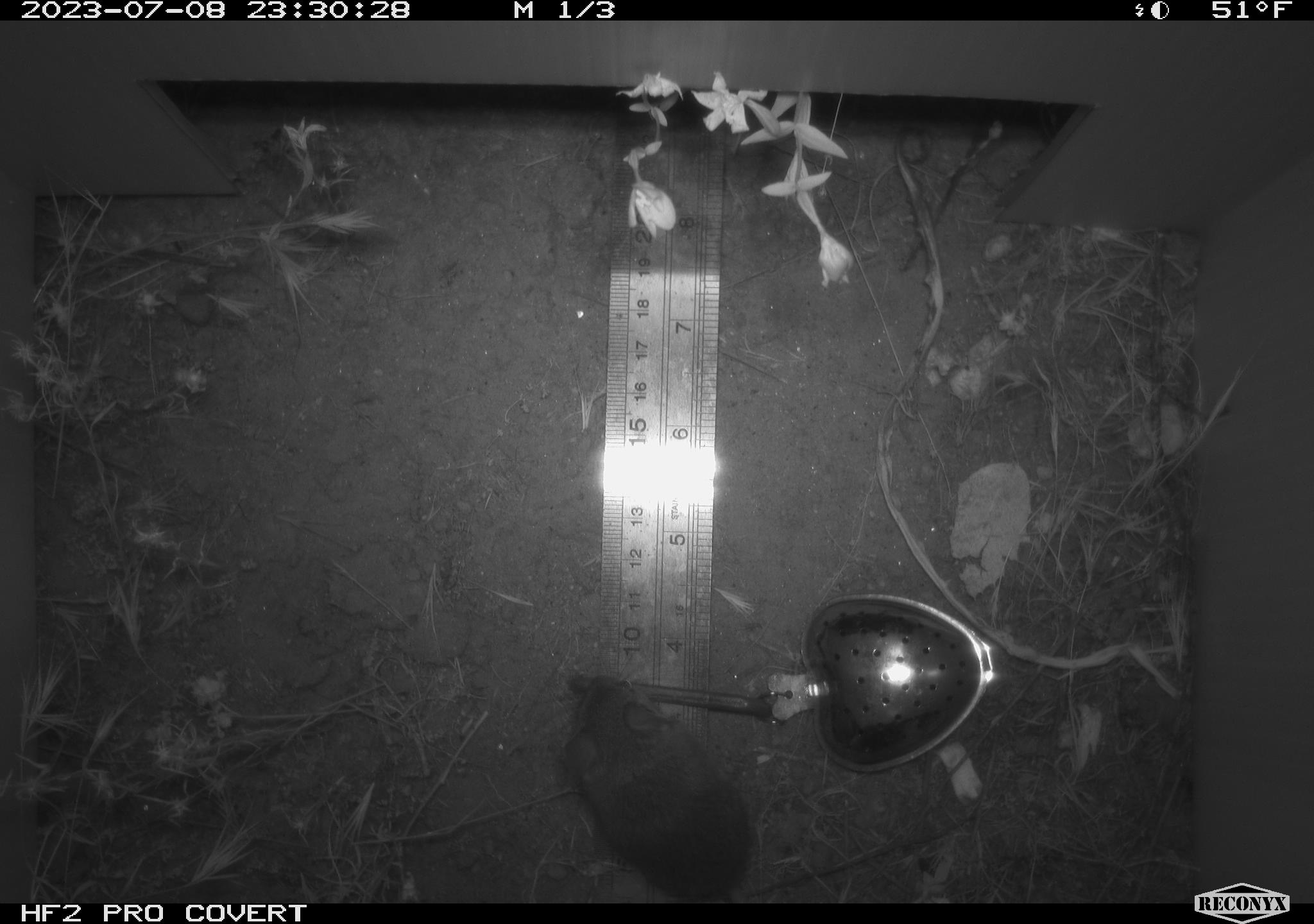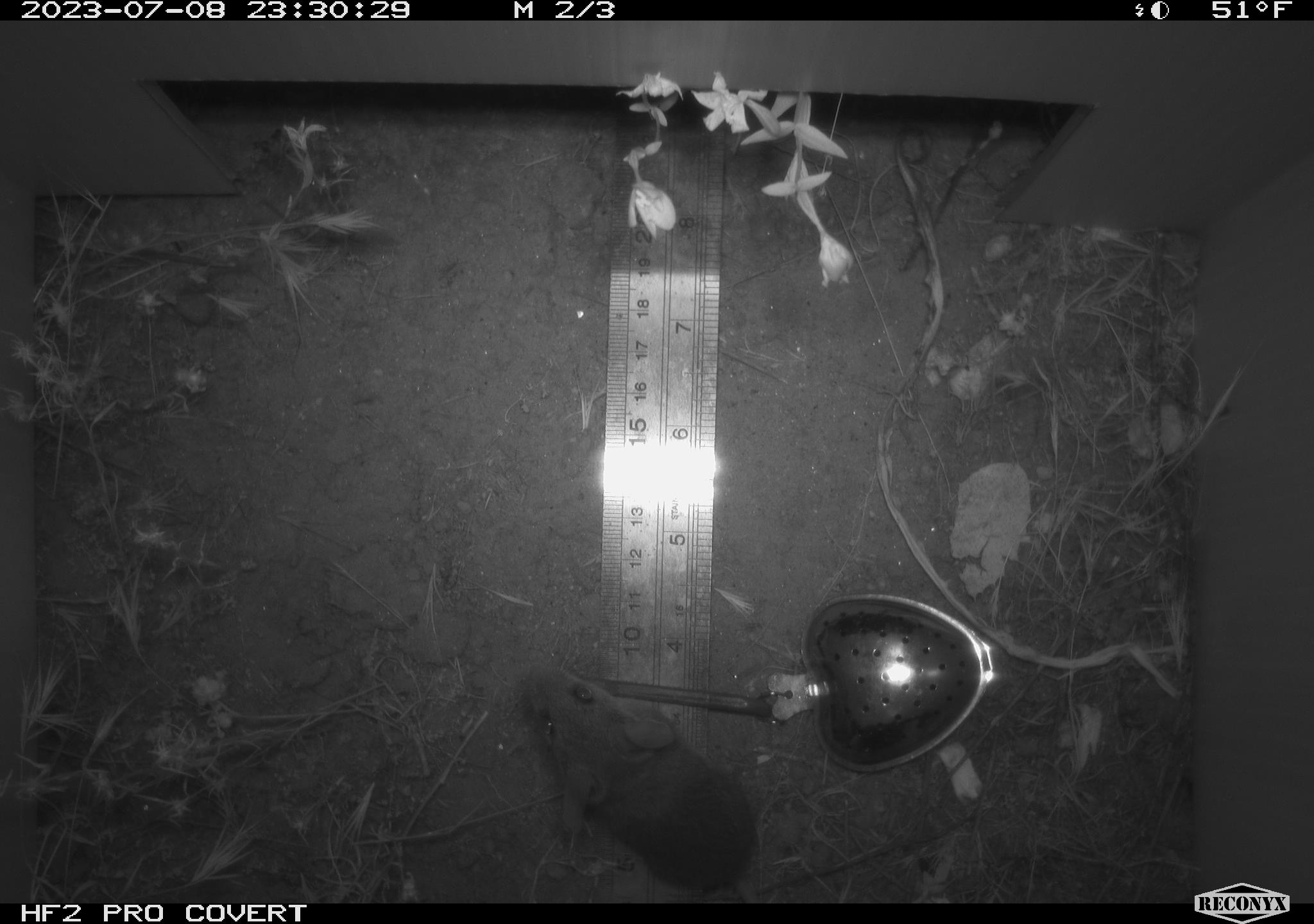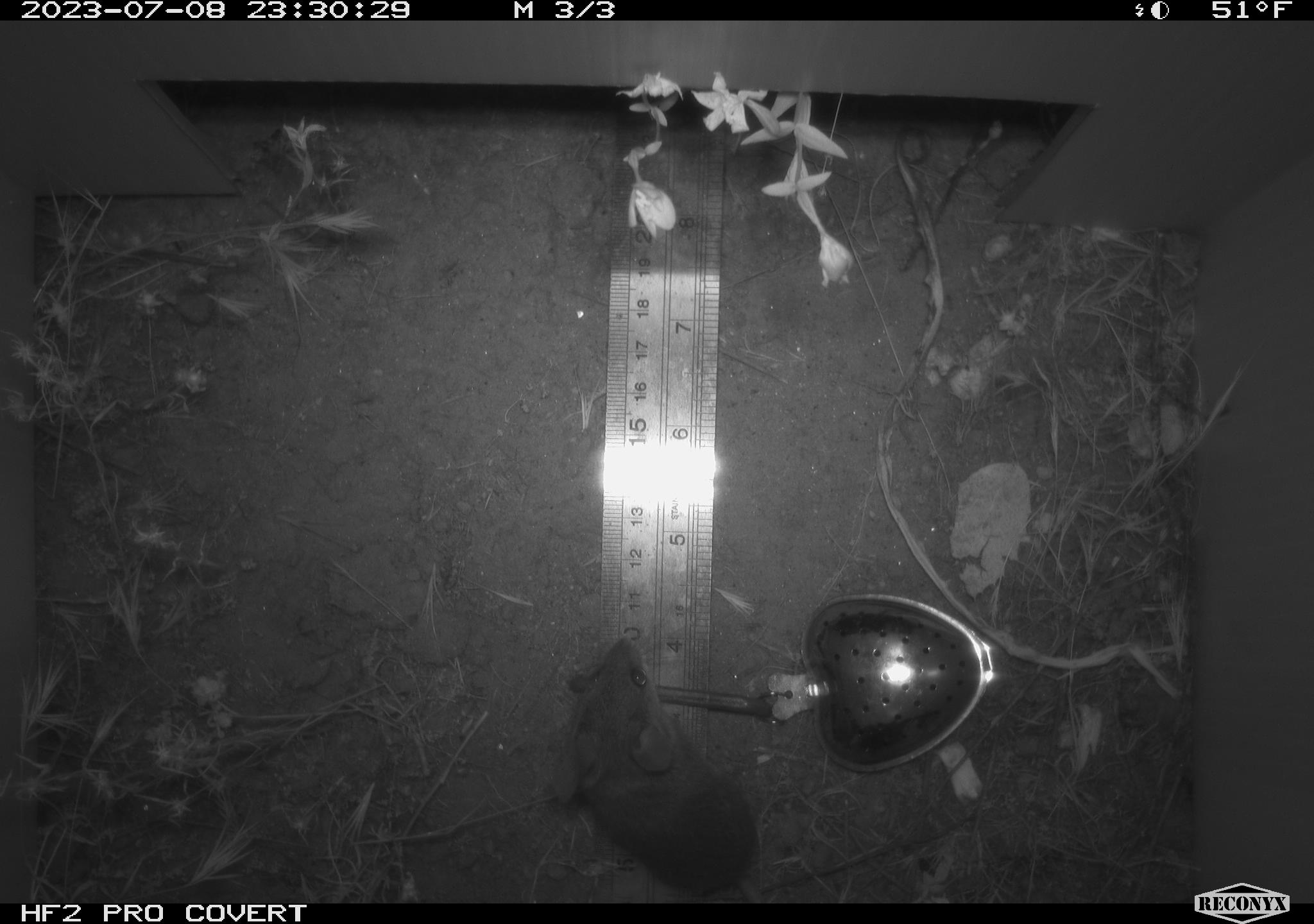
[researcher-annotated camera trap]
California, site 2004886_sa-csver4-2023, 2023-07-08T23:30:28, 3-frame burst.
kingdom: Animalia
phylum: Chordata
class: Mammalia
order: Rodentia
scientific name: Rodentia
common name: mouse species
Mouse species (Rodentia).